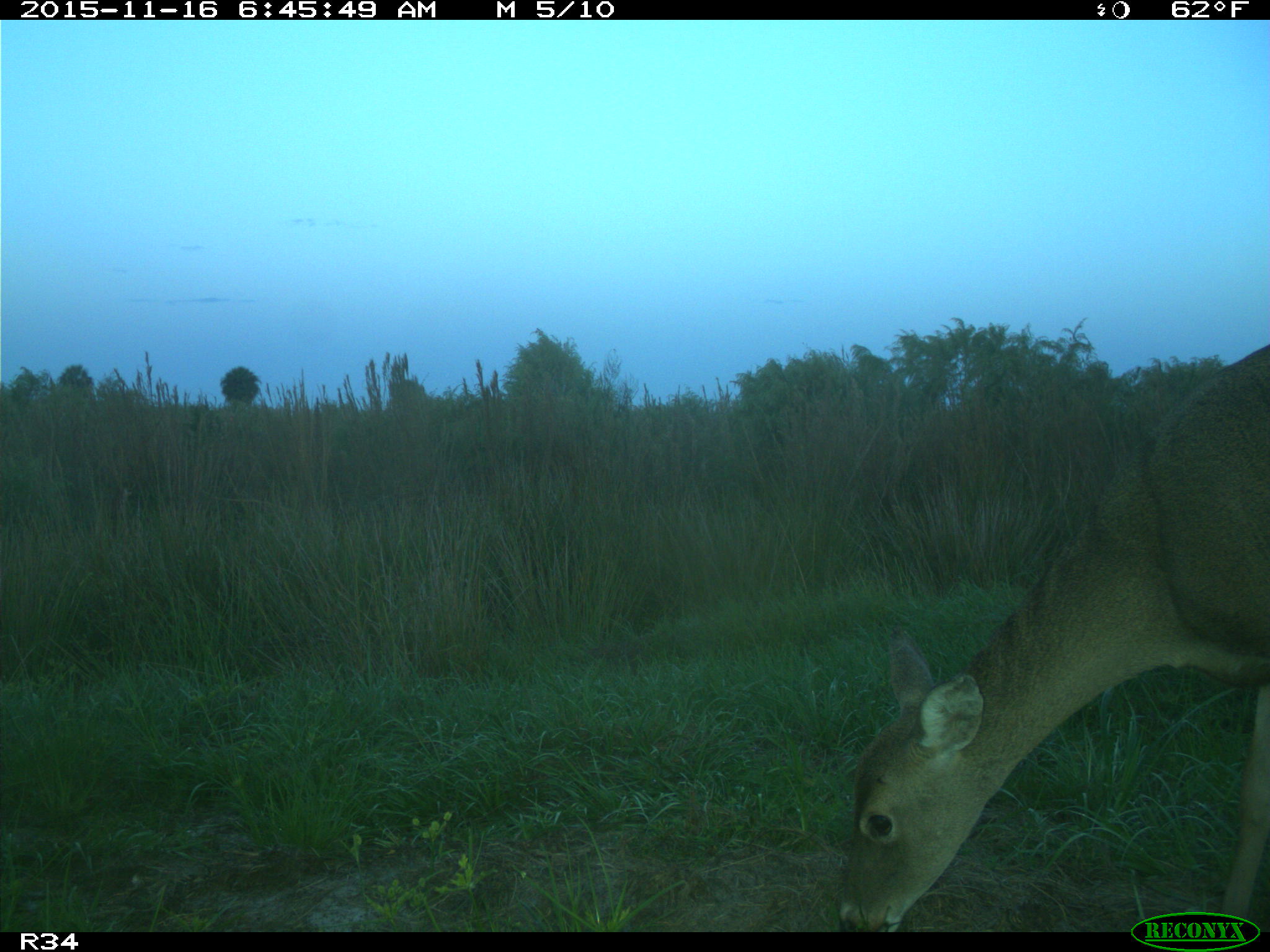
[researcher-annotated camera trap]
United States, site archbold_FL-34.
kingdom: Animalia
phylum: Chordata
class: Mammalia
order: Artiodactyla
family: Cervidae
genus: Odocoileus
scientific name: Odocoileus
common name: deer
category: unidentified deer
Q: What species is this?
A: Unidentified deer (deer) (Odocoileus).